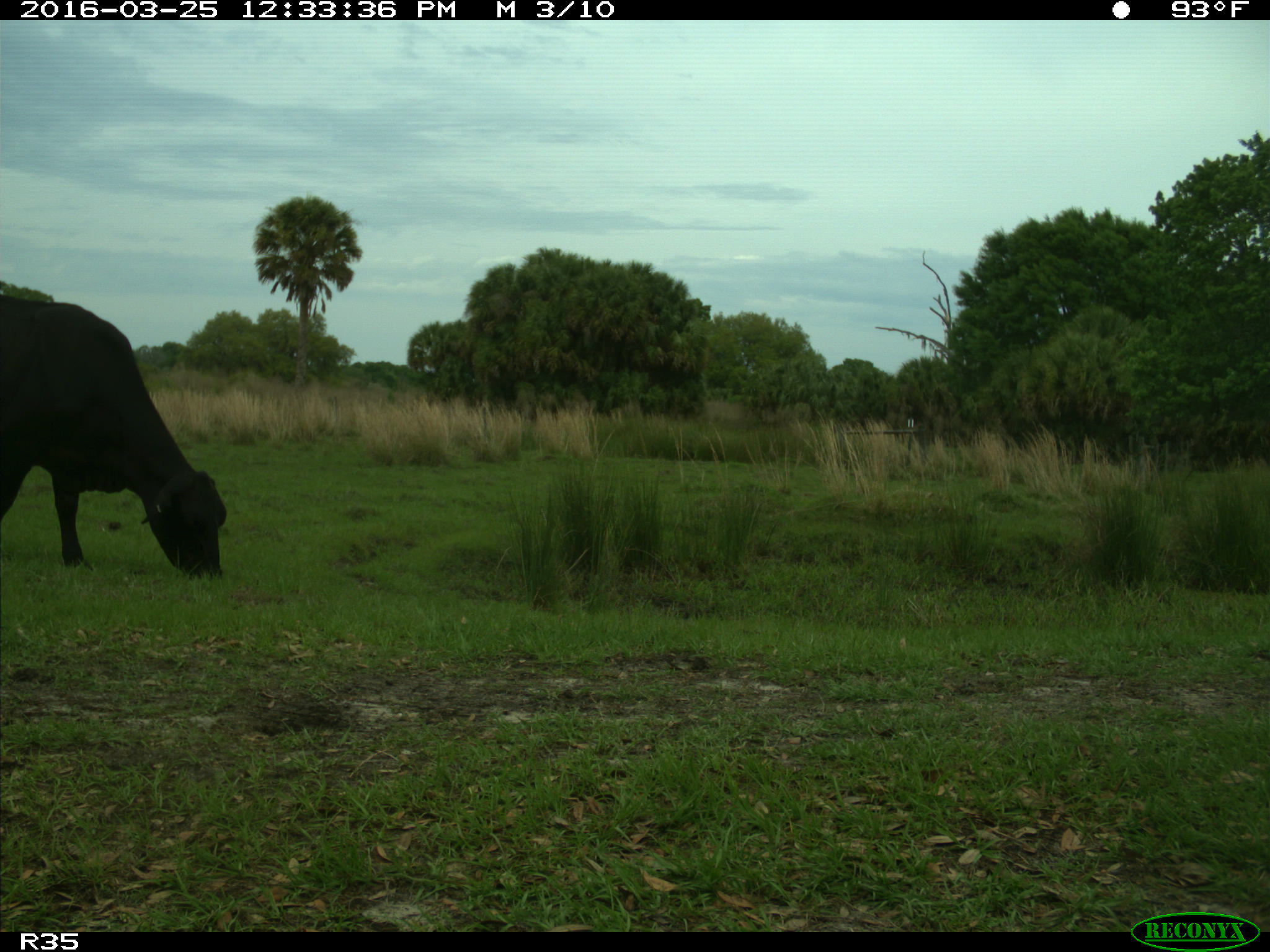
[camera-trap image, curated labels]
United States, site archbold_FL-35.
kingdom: Animalia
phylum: Chordata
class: Mammalia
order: Artiodactyla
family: Bovidae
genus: Bos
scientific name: Bos taurus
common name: domestic cow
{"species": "Bos taurus (domestic cow)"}